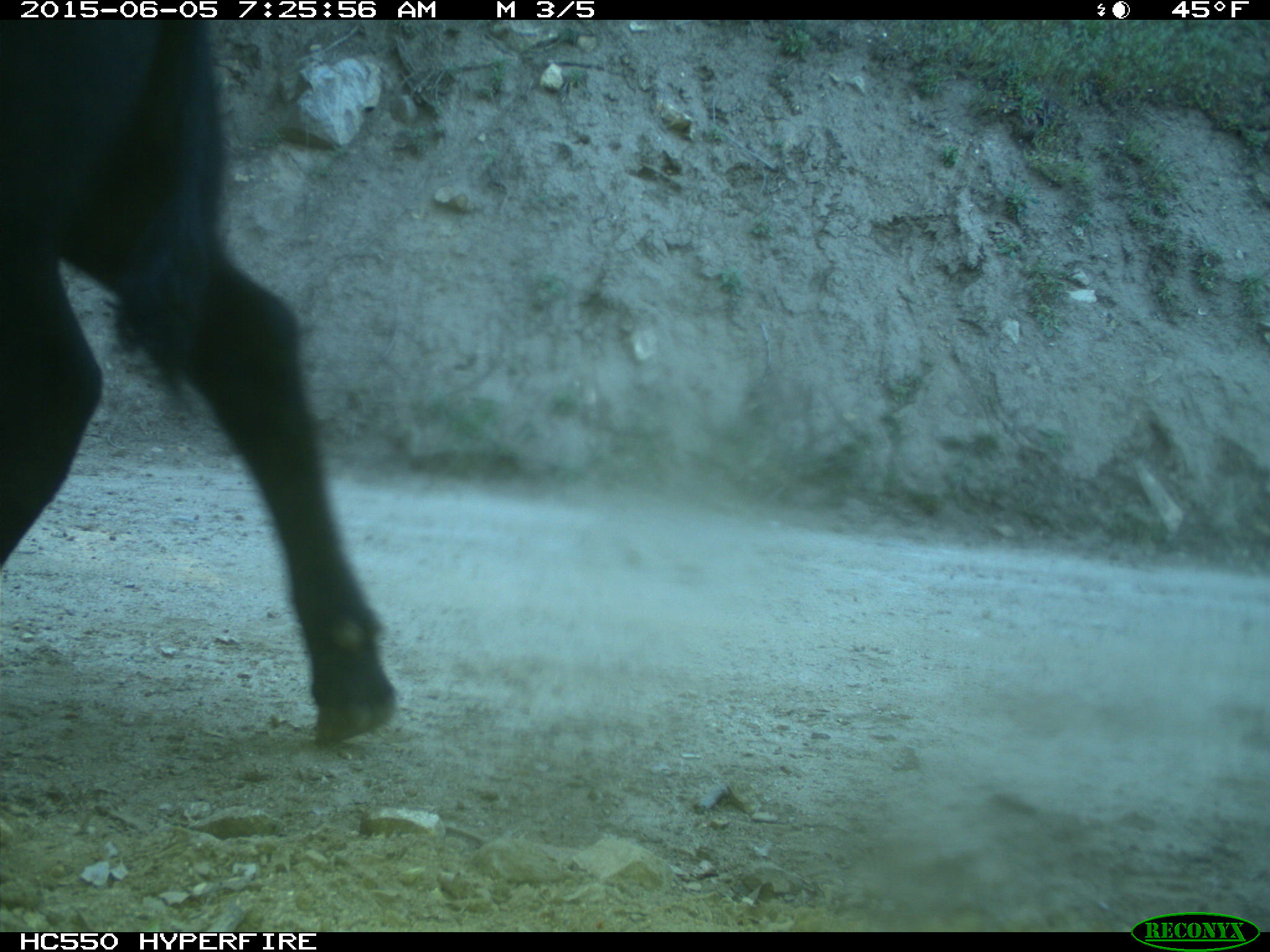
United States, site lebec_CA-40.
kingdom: Animalia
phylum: Chordata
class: Mammalia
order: Artiodactyla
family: Bovidae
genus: Bos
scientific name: Bos taurus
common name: domestic cow